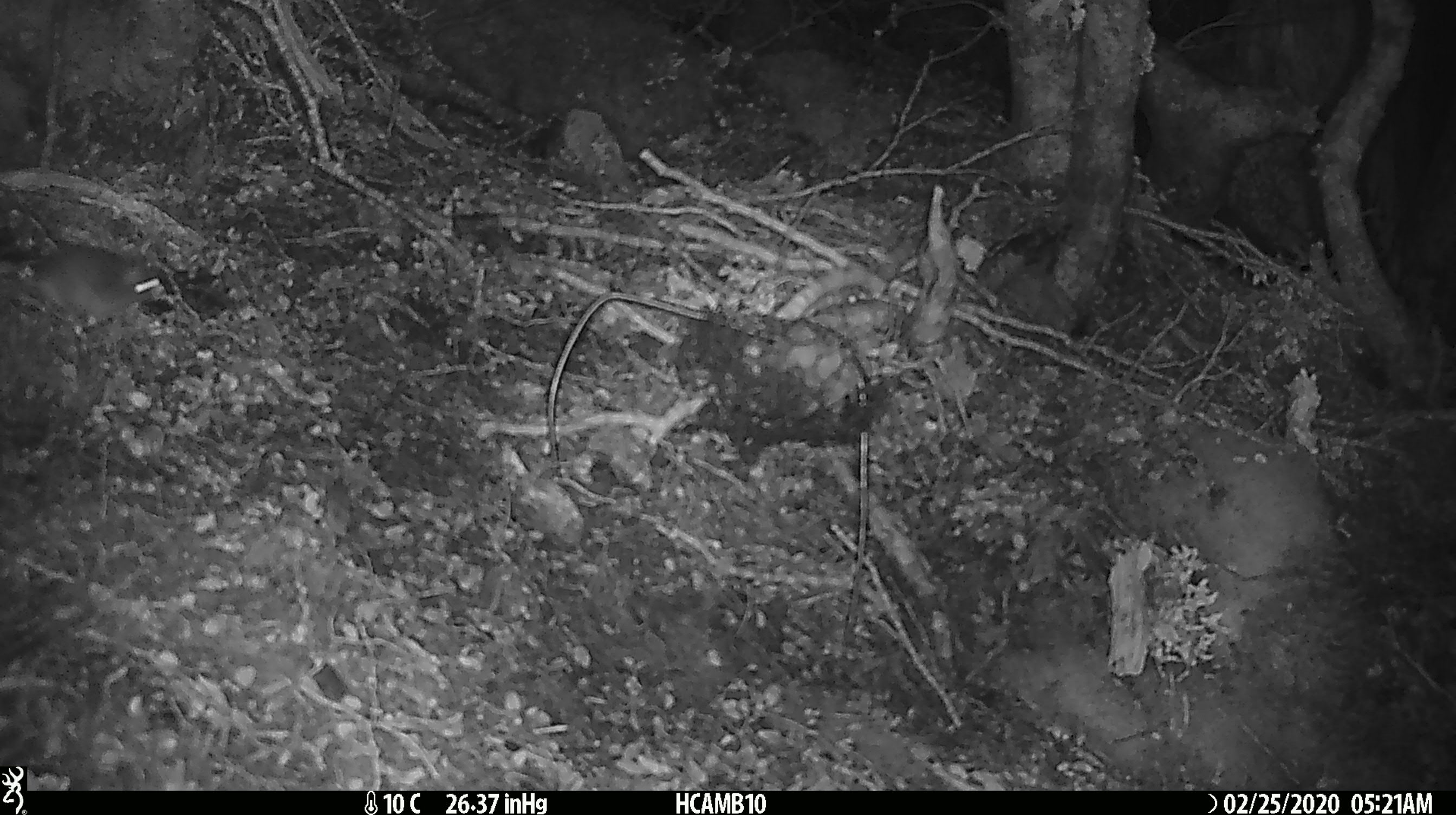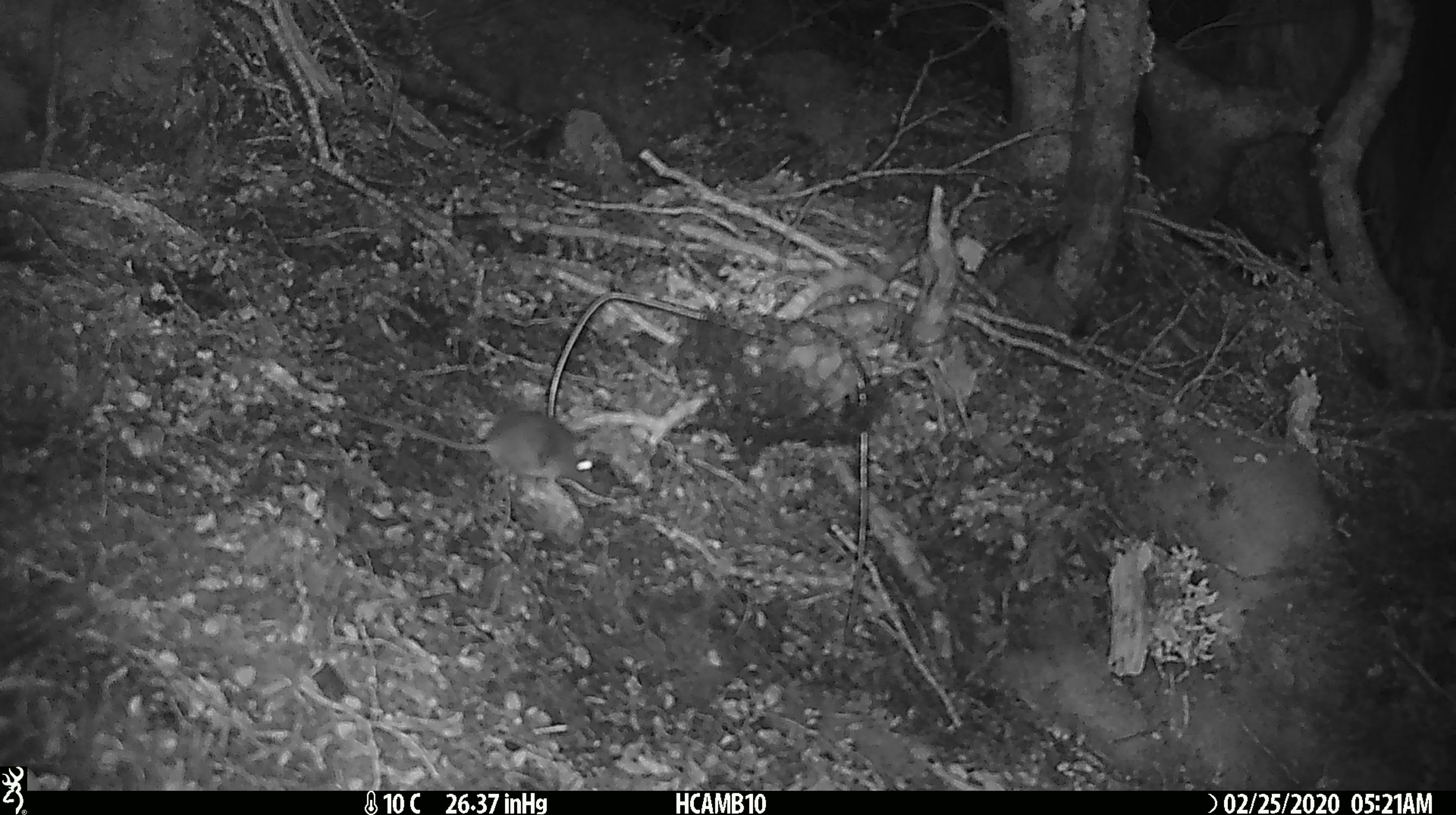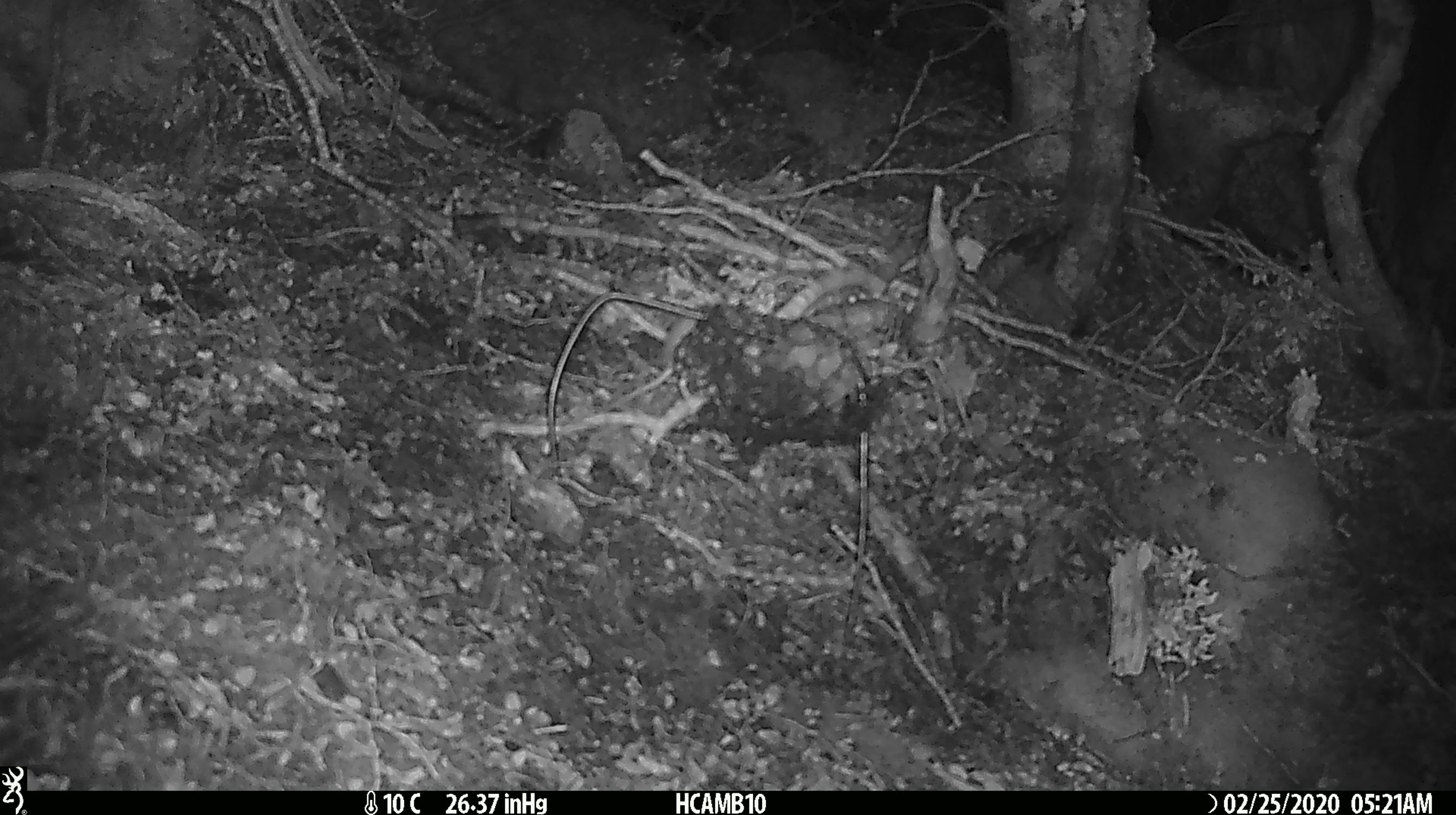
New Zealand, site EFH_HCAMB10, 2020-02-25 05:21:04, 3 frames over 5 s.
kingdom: Animalia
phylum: Chordata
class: Mammalia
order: Rodentia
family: Muridae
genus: Mus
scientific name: Mus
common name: mouse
Mouse (Mus).